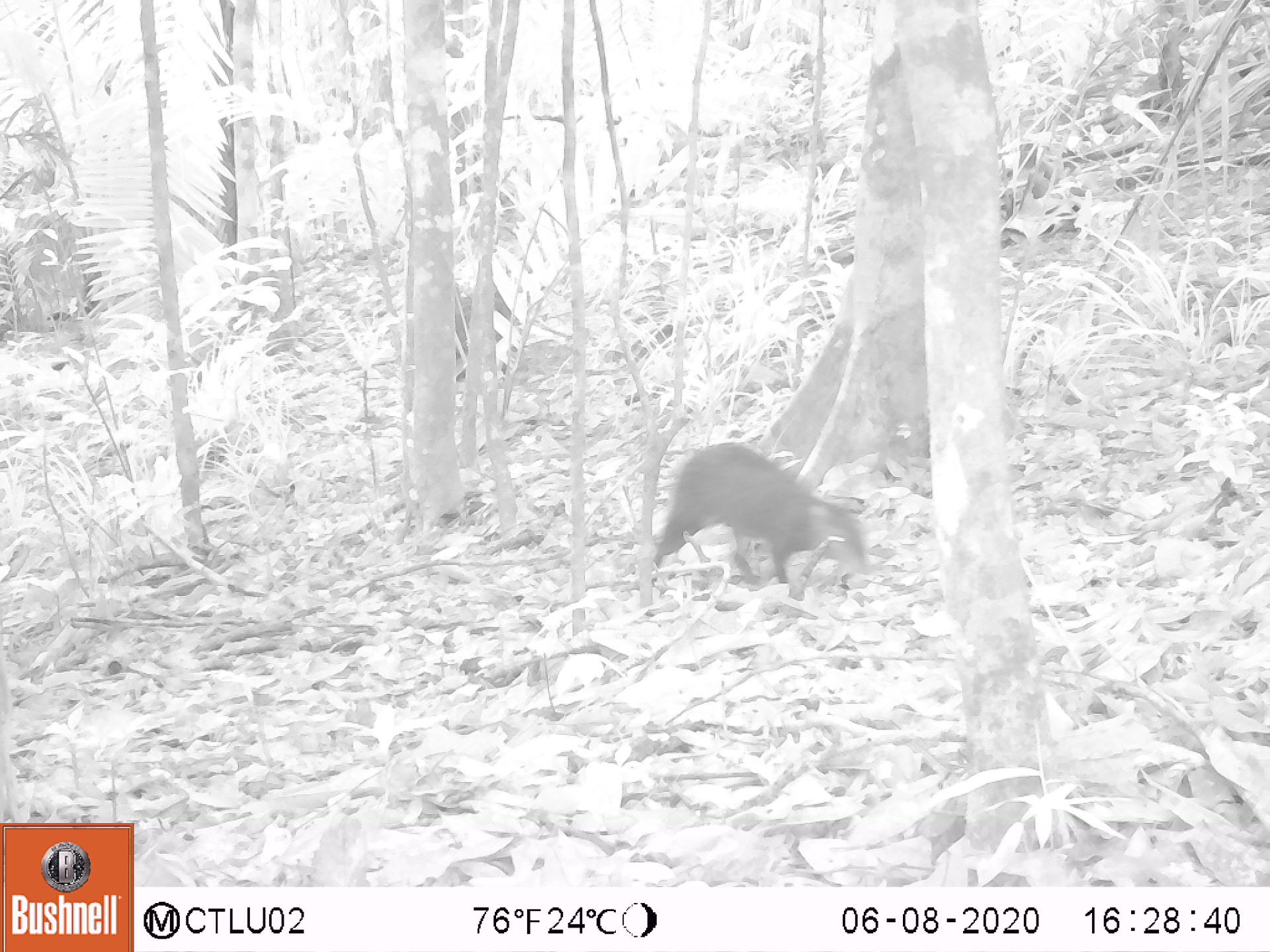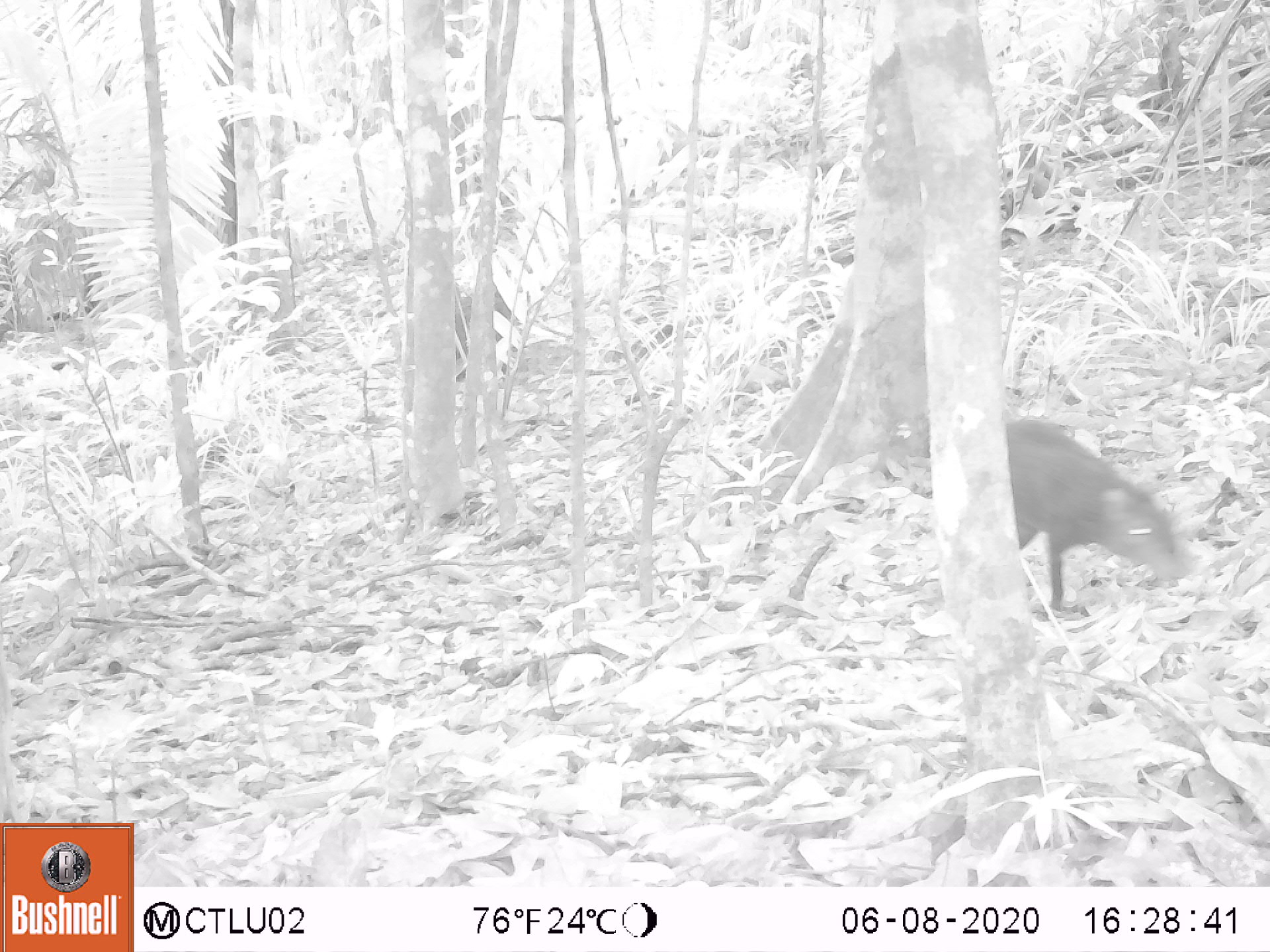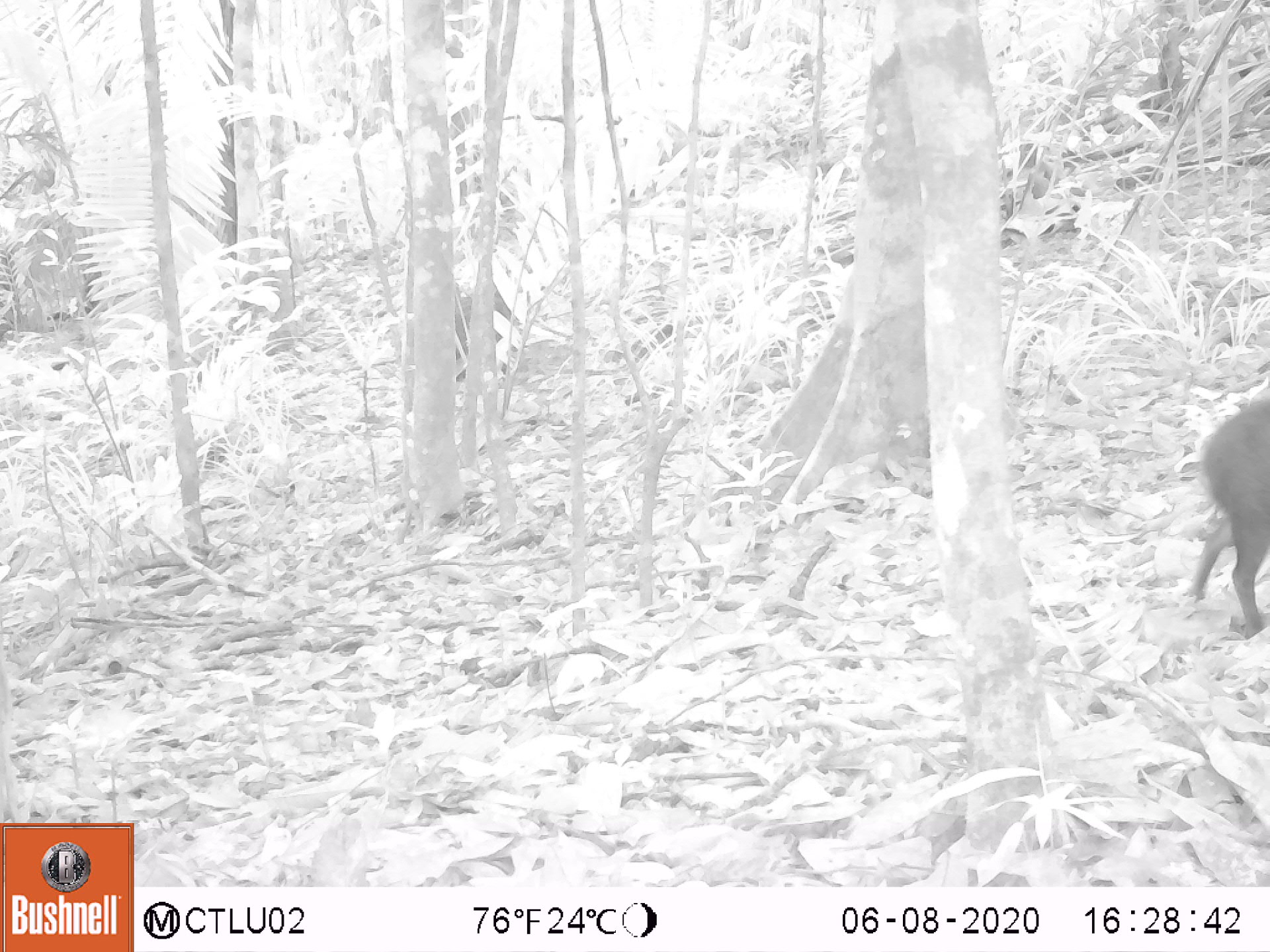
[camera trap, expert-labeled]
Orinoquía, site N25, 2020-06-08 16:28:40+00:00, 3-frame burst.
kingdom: Animalia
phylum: Chordata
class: Mammalia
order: Rodentia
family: Dasyproctidae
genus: Dasyprocta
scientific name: Dasyprocta fuliginosa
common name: black agouti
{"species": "black agouti (Dasyprocta fuliginosa)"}